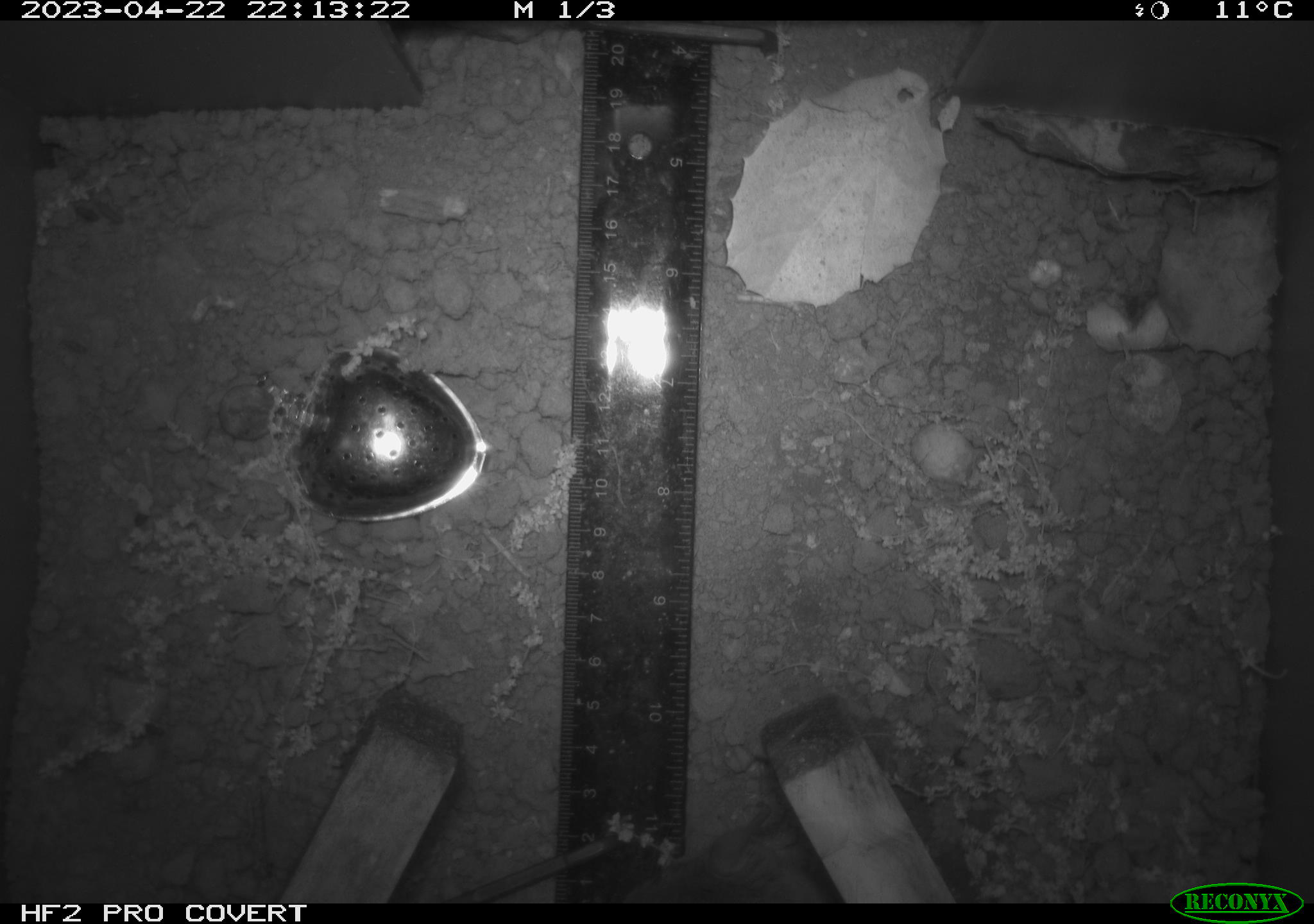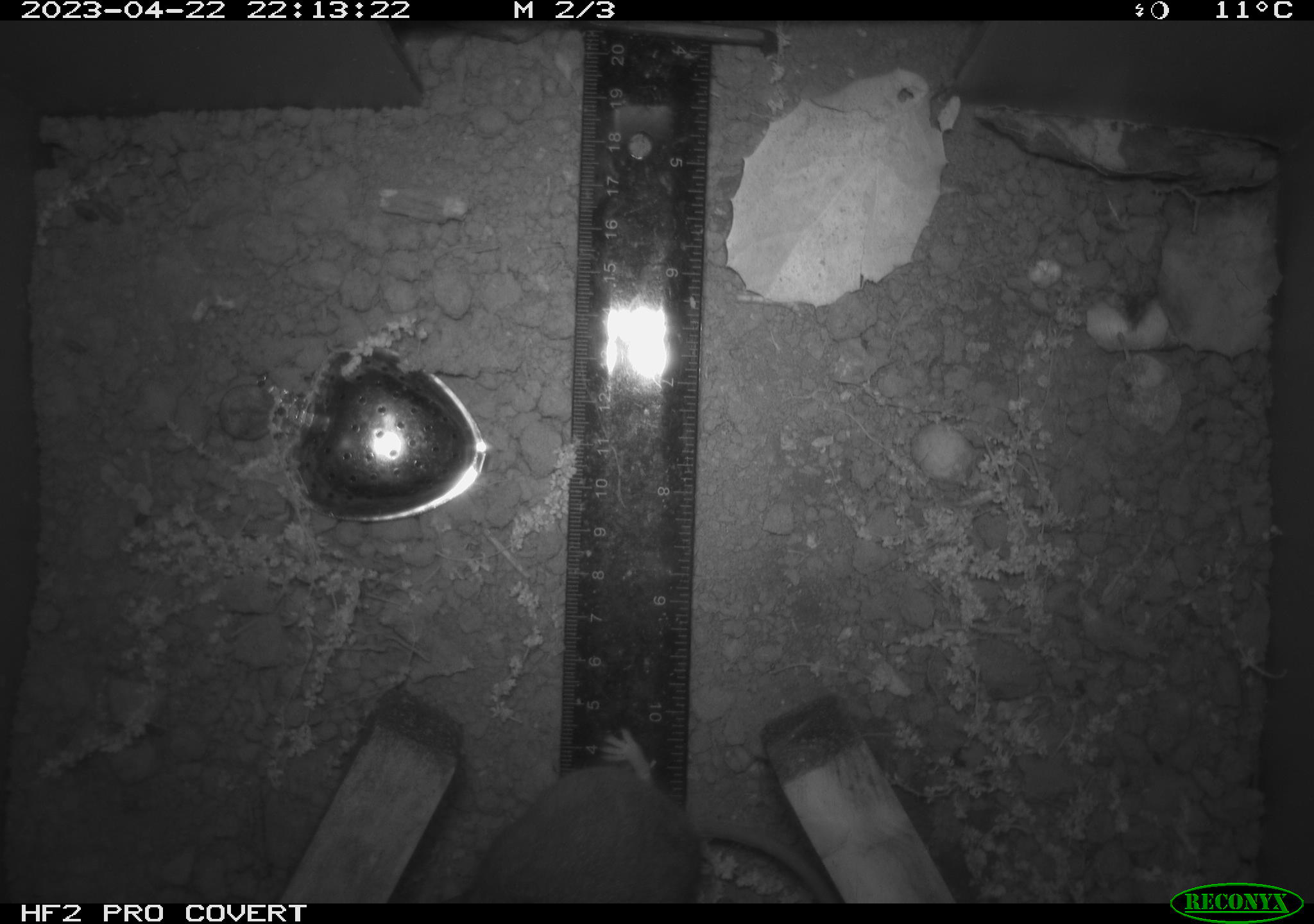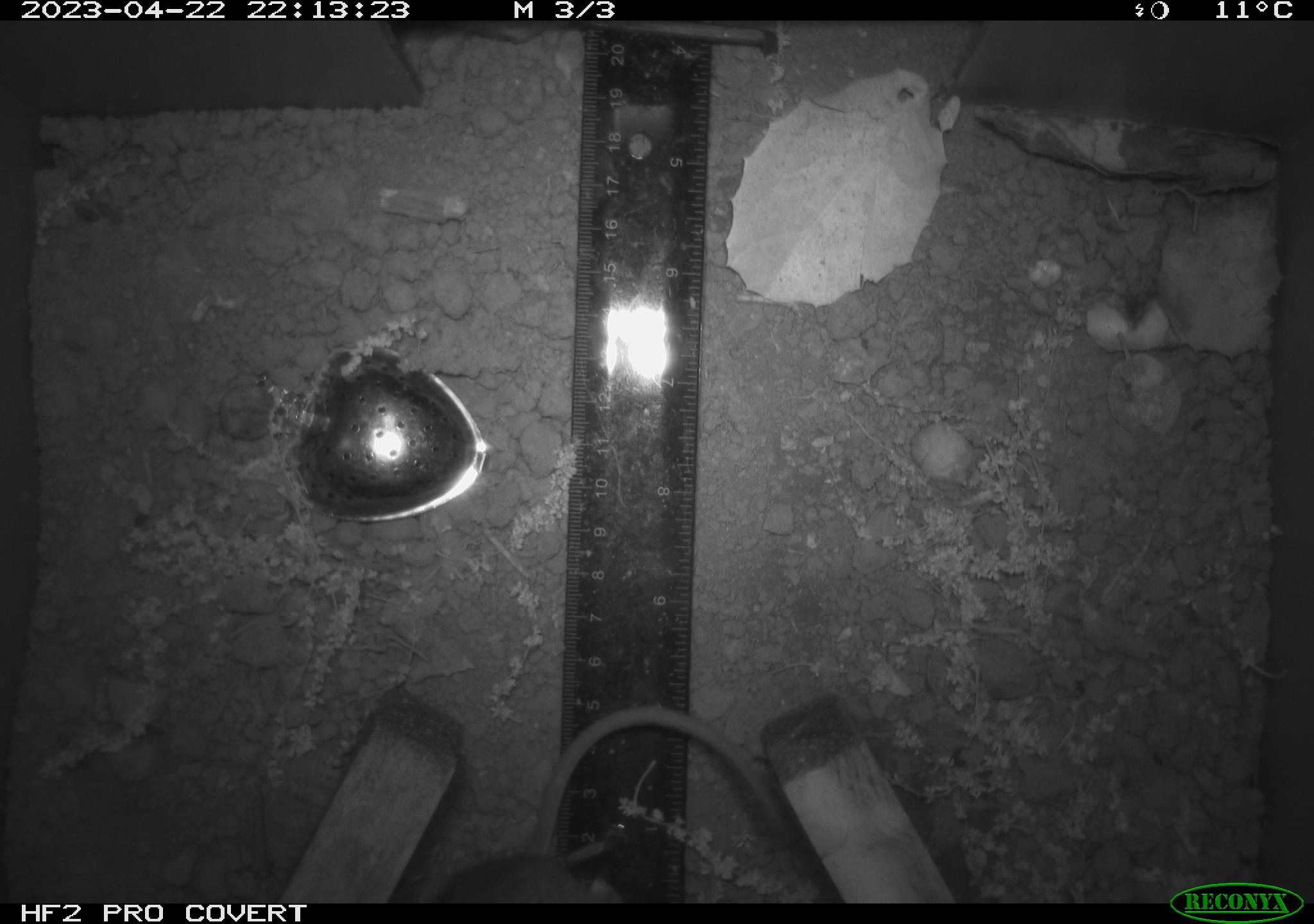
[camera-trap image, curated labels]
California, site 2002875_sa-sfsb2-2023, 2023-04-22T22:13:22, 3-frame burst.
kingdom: Animalia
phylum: Chordata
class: Mammalia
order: Rodentia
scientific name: Rodentia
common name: mouse species